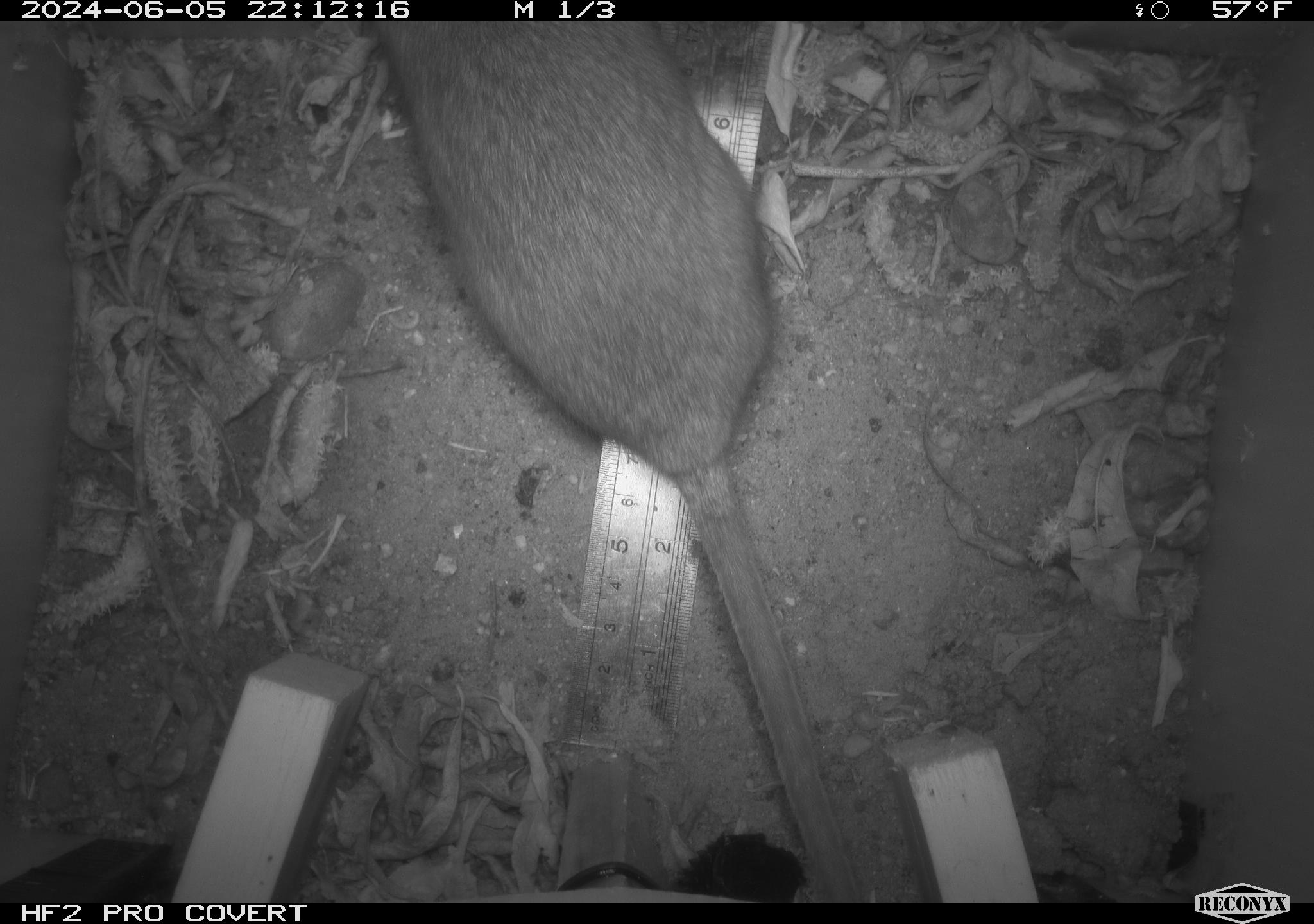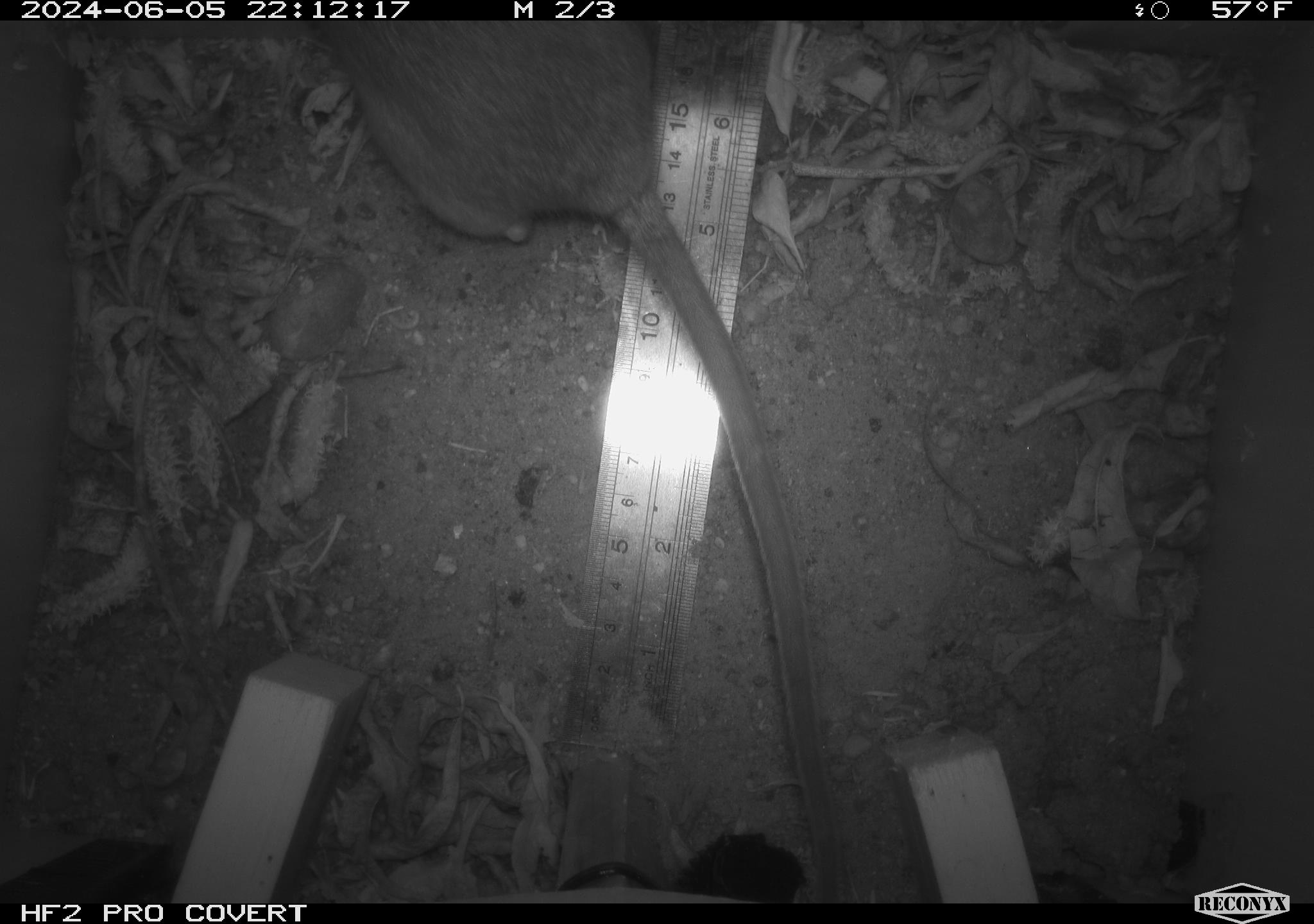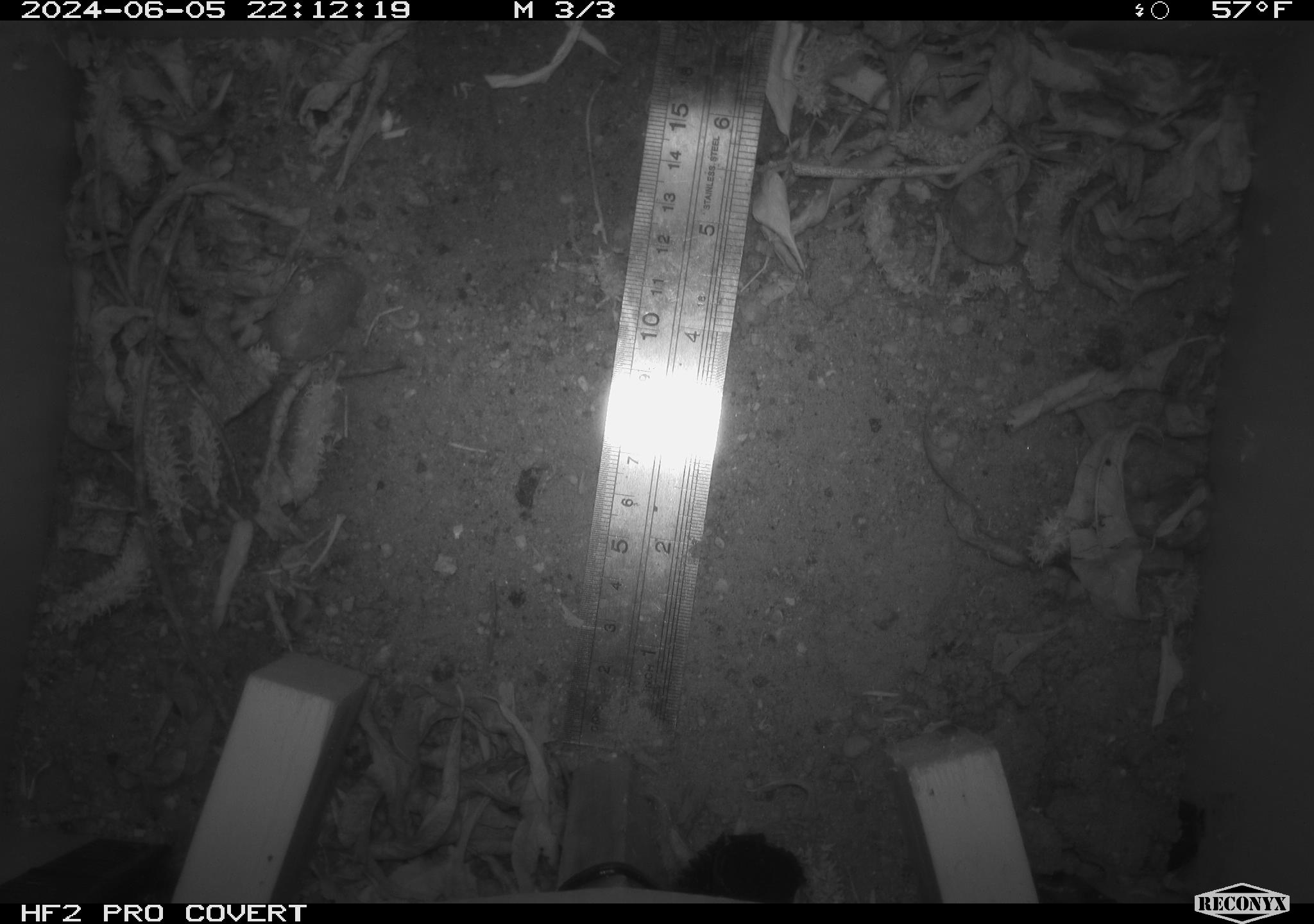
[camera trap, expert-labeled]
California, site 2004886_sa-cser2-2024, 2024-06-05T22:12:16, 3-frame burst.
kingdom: Animalia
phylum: Chordata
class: Mammalia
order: Rodentia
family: Muridae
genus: Rattus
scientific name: Rattus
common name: rat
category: rattus species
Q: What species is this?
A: Rattus species (rat) (Rattus).